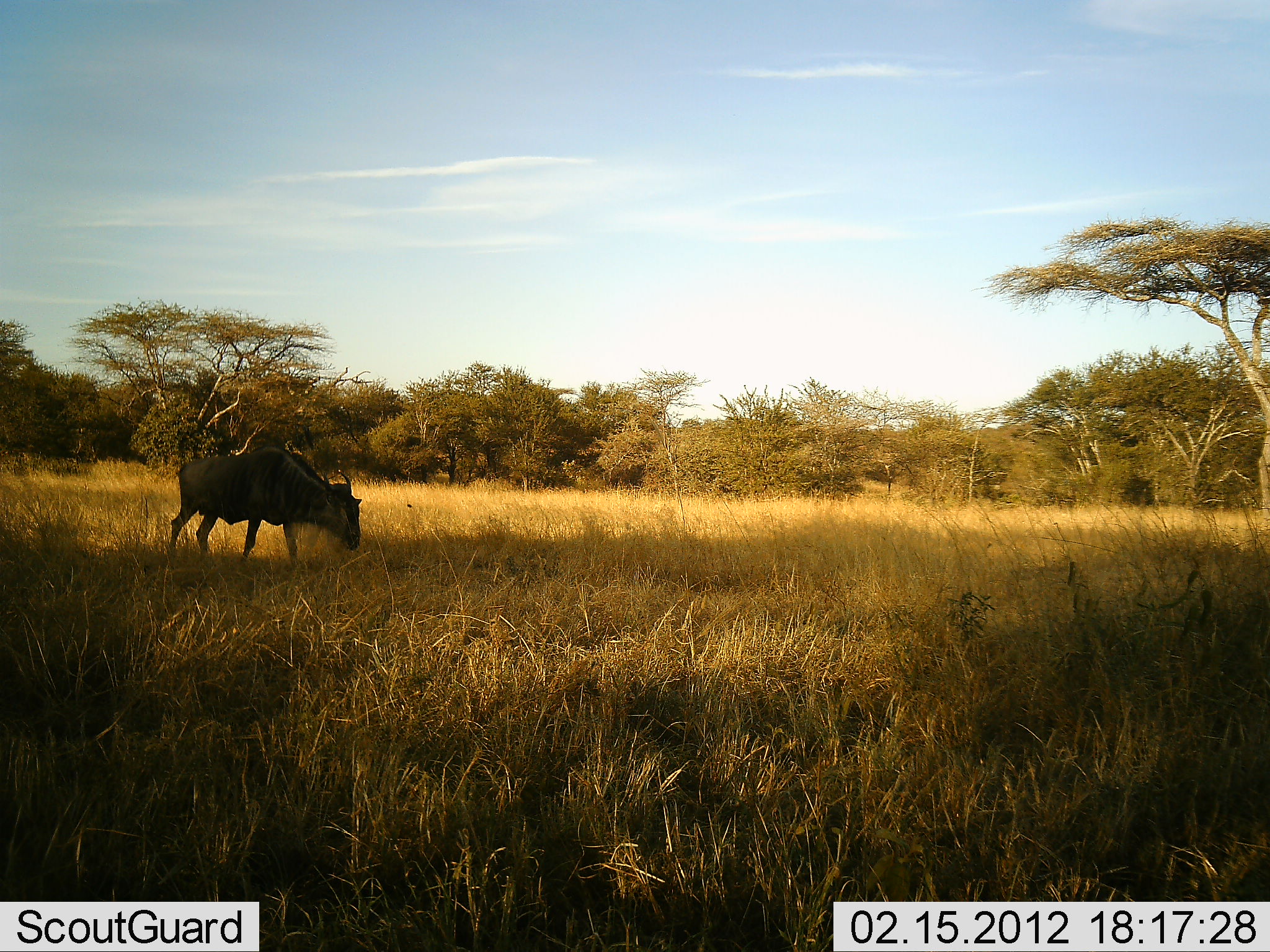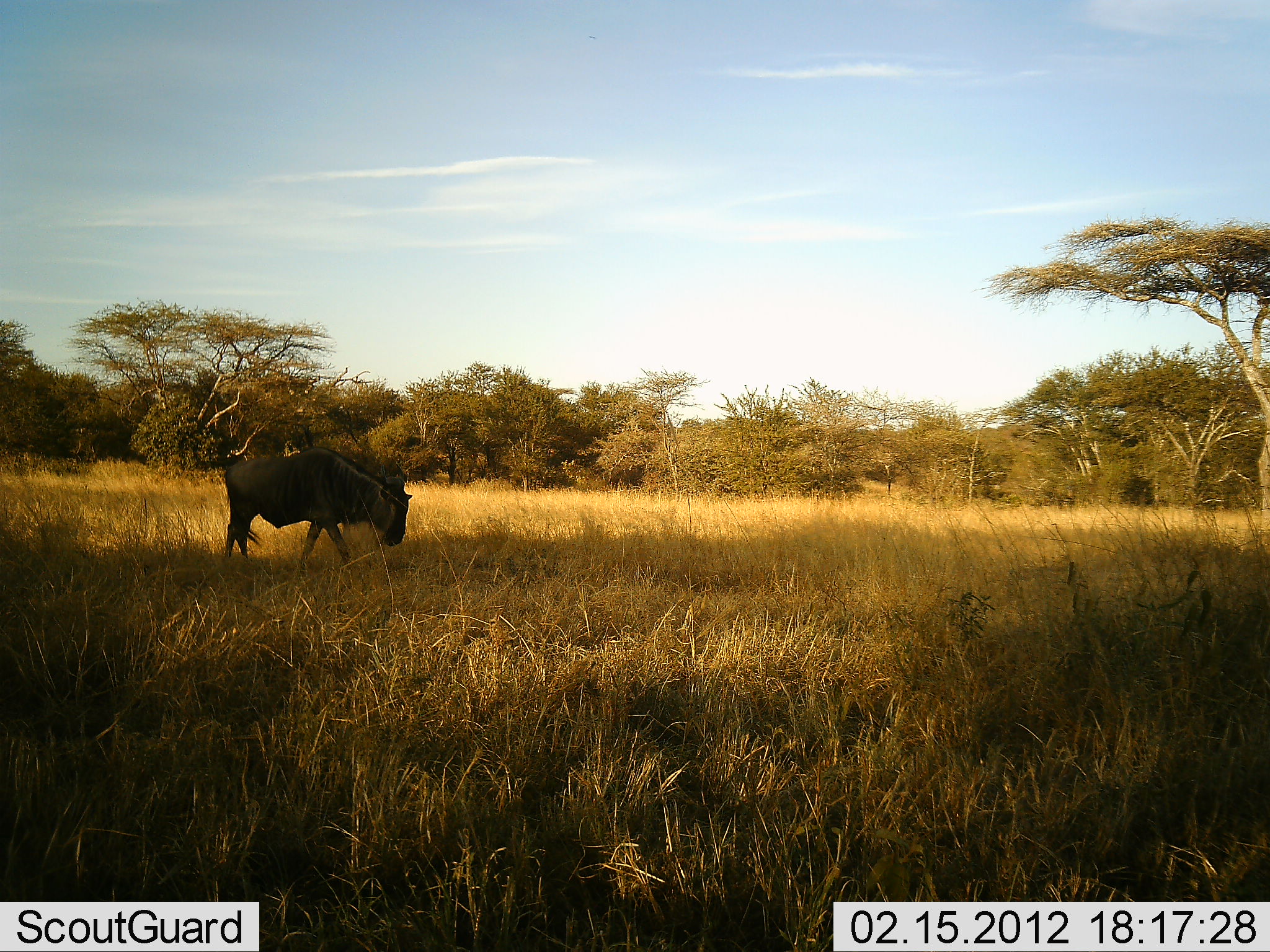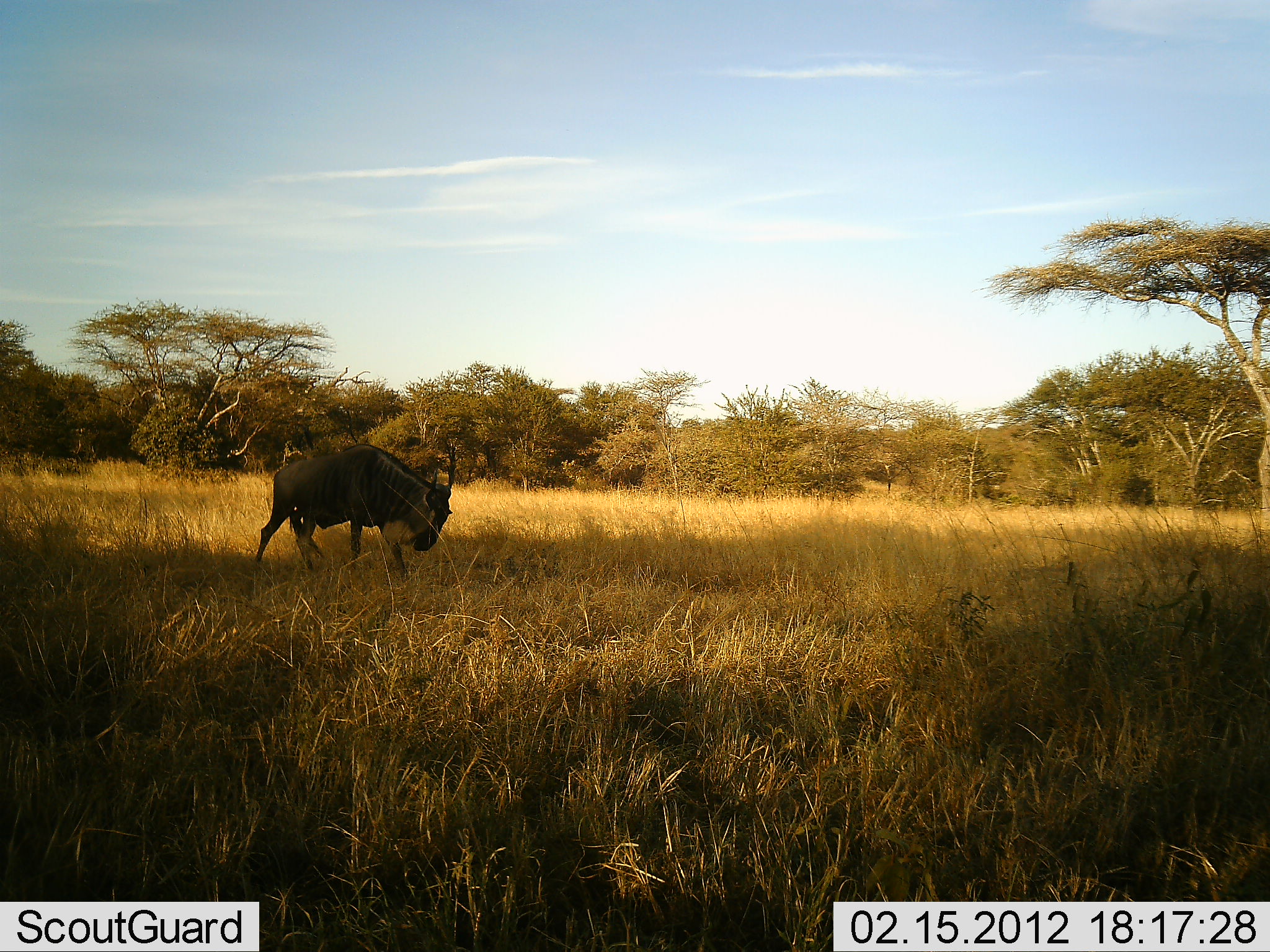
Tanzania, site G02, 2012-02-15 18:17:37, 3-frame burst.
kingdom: Animalia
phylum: Chordata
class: Mammalia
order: Artiodactyla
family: Bovidae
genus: Connochaetes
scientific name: Connochaetes taurinus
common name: blue wildebeest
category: wildebeest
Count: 1.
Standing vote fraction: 0%.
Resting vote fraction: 0%.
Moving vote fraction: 100%.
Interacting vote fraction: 0%.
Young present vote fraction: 0%.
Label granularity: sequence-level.